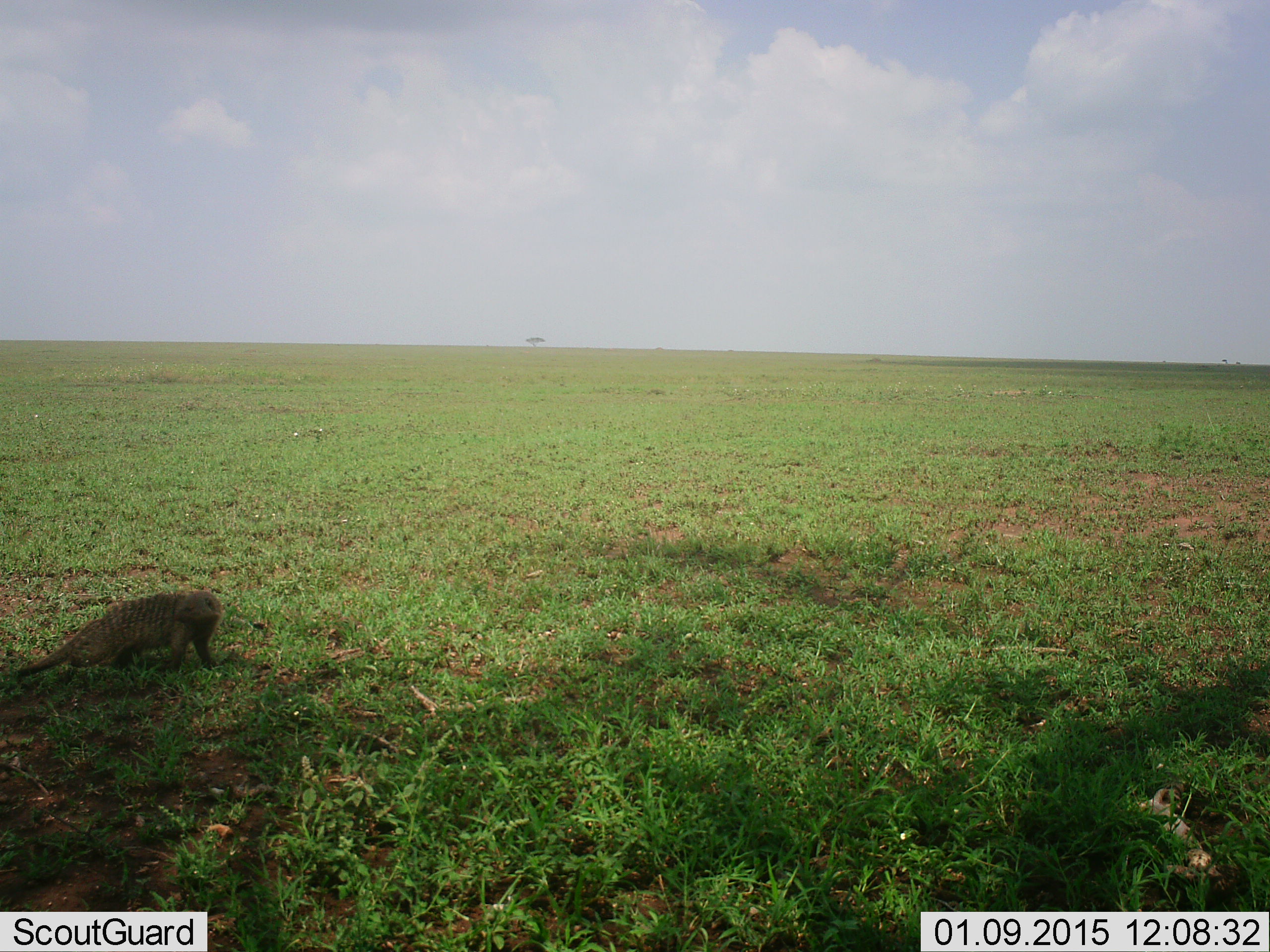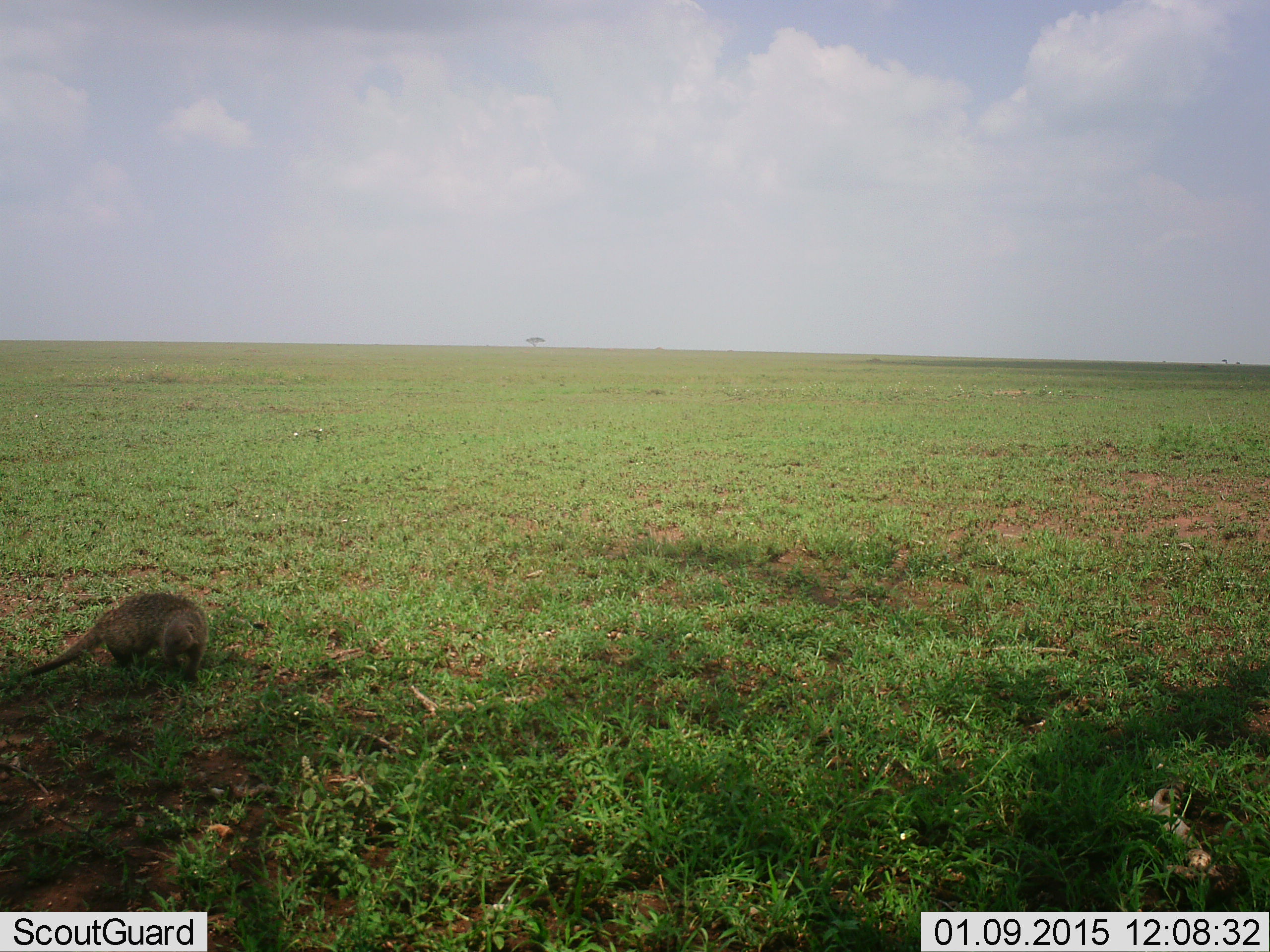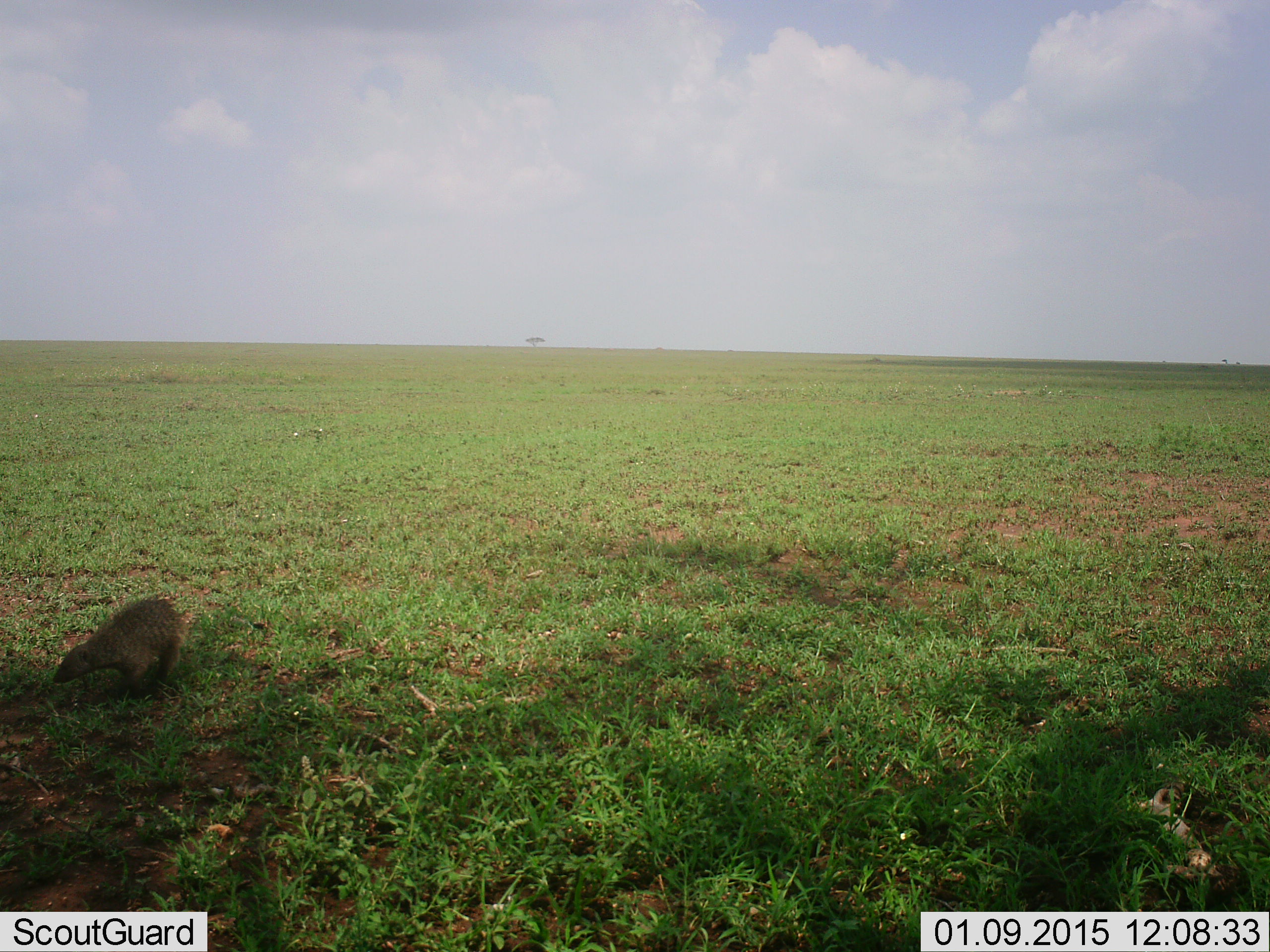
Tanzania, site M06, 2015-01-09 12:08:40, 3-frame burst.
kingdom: Animalia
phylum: Chordata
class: Mammalia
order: Carnivora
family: Herpestidae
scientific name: Herpestidae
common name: mongoose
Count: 1.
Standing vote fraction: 20%.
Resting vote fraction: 0%.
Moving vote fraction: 80%.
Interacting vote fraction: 0%.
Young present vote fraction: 0%.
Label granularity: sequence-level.